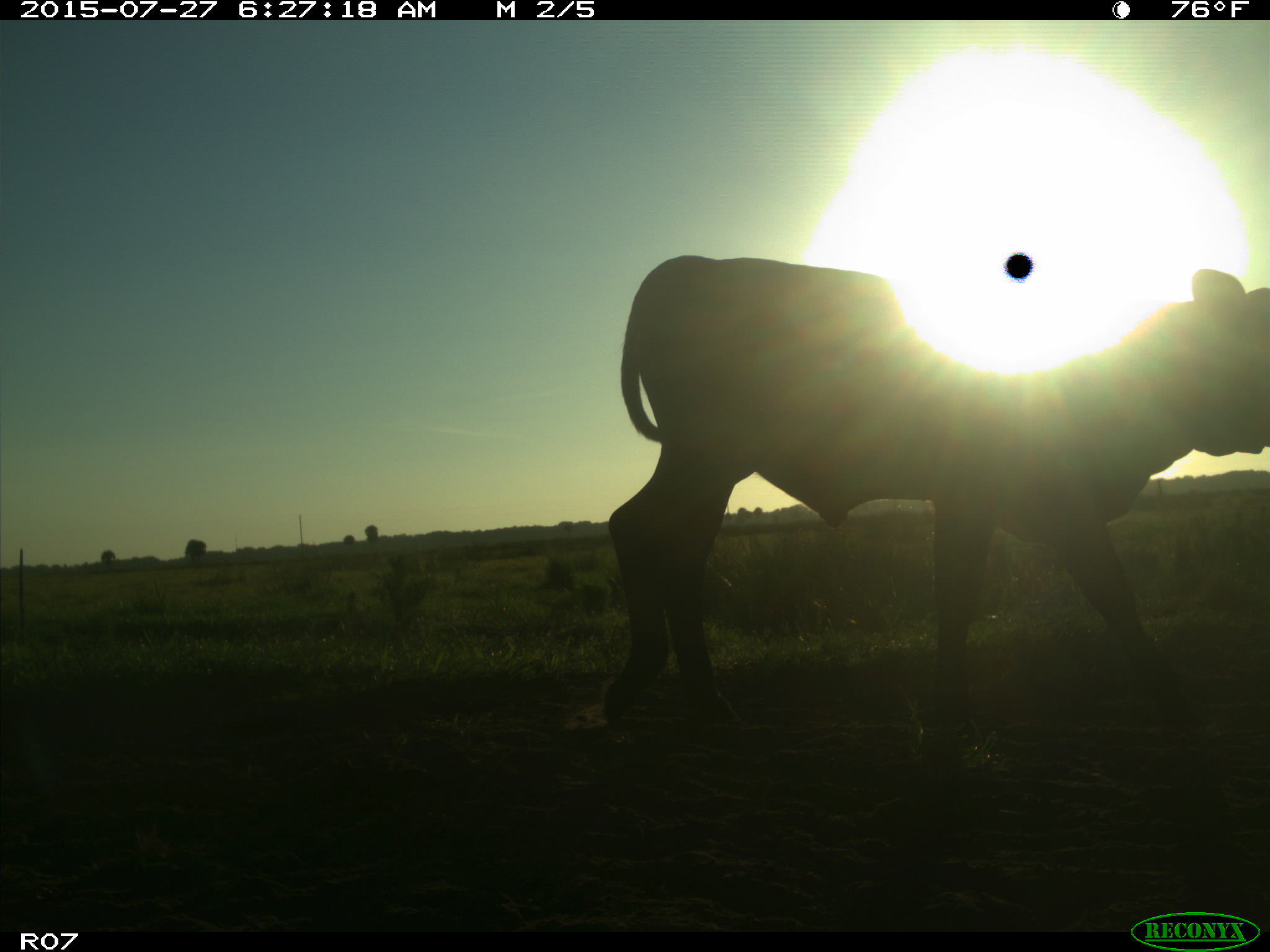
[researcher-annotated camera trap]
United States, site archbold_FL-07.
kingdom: Animalia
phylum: Chordata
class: Mammalia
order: Artiodactyla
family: Bovidae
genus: Bos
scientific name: Bos taurus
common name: domestic cow